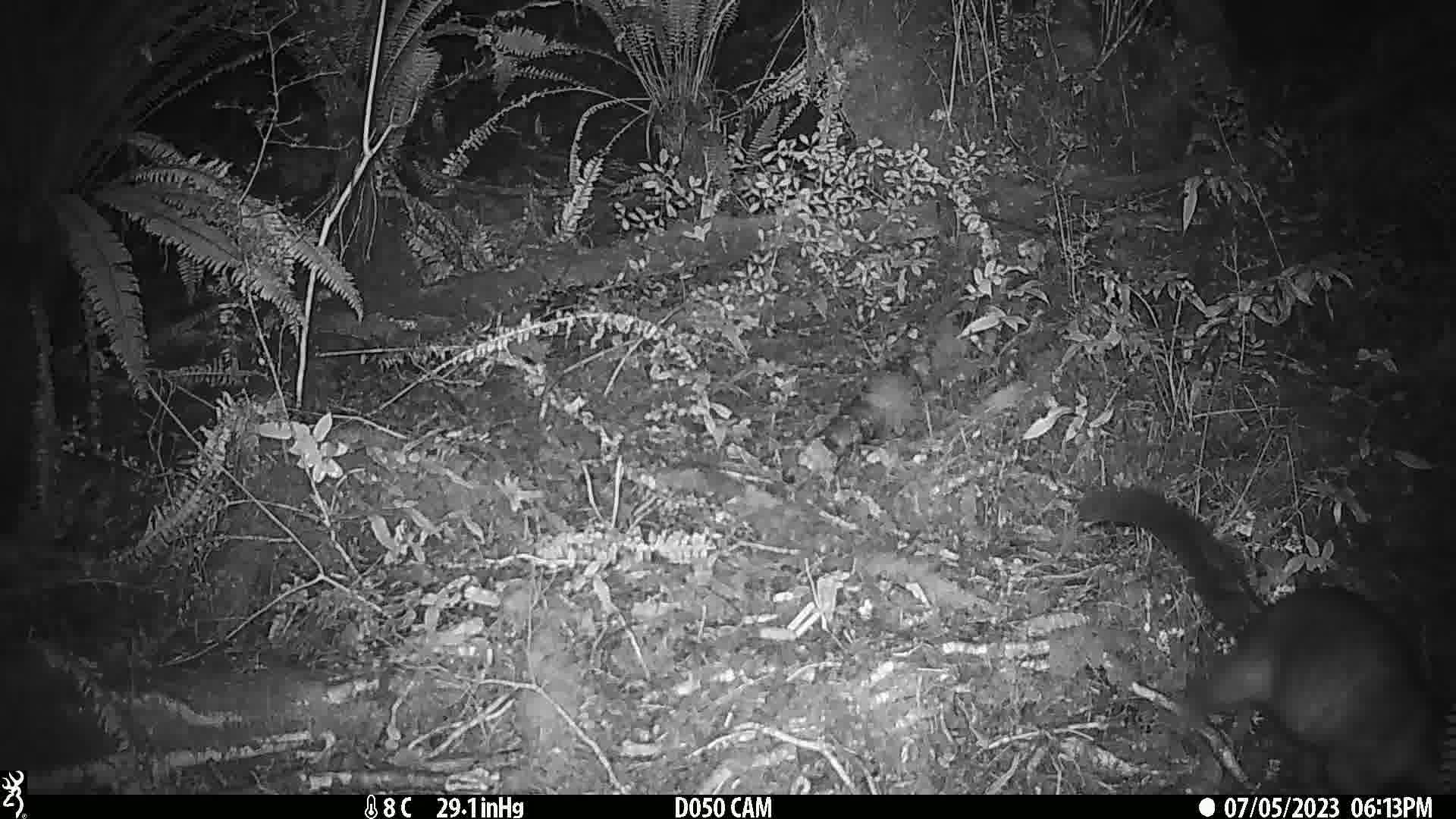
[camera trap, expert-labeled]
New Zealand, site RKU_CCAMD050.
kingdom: Animalia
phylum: Chordata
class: Mammalia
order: Diprotodontia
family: Phalangeridae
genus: Trichosurus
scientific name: Trichosurus vulpecula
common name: common brushtail possum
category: possum